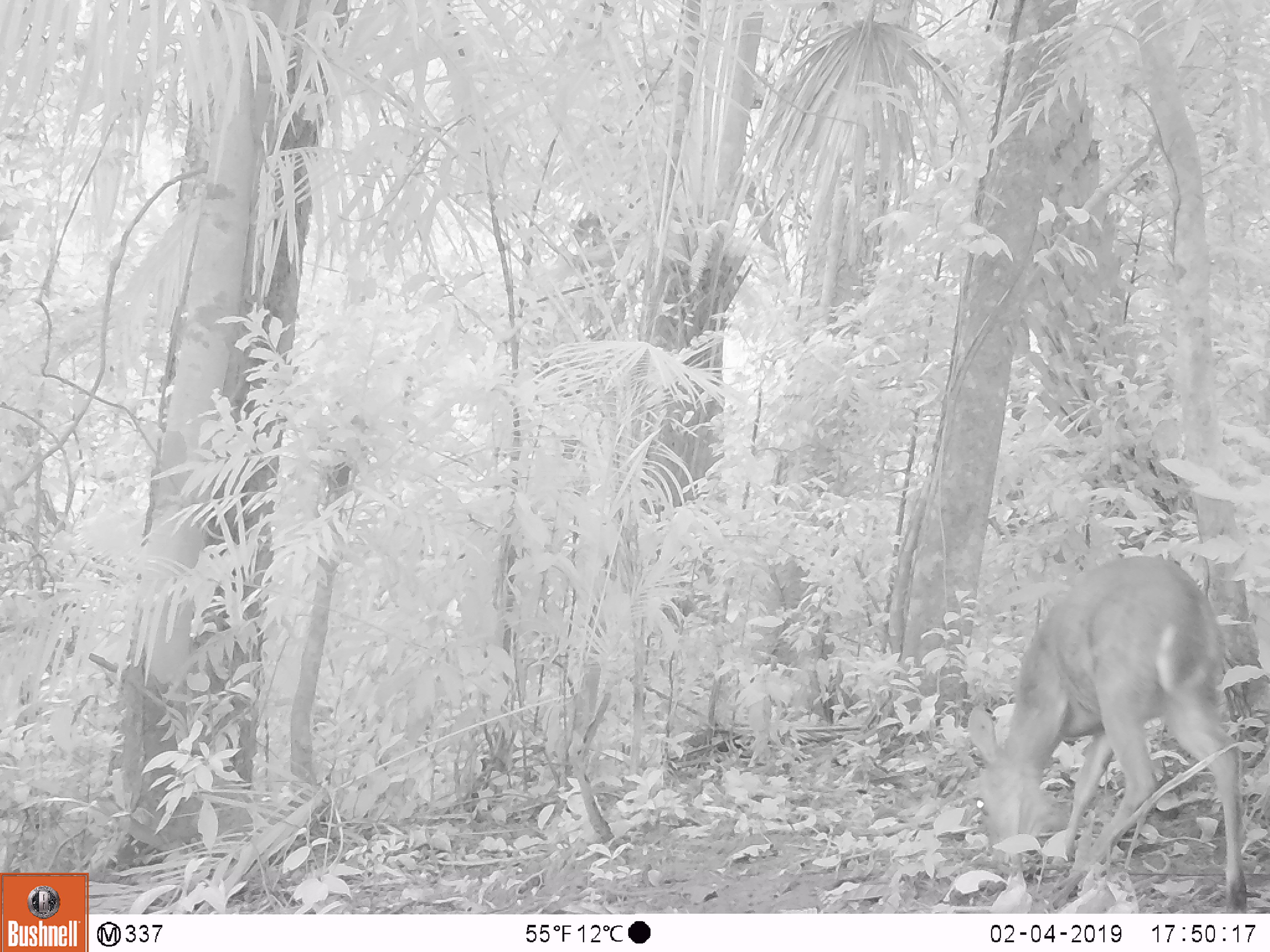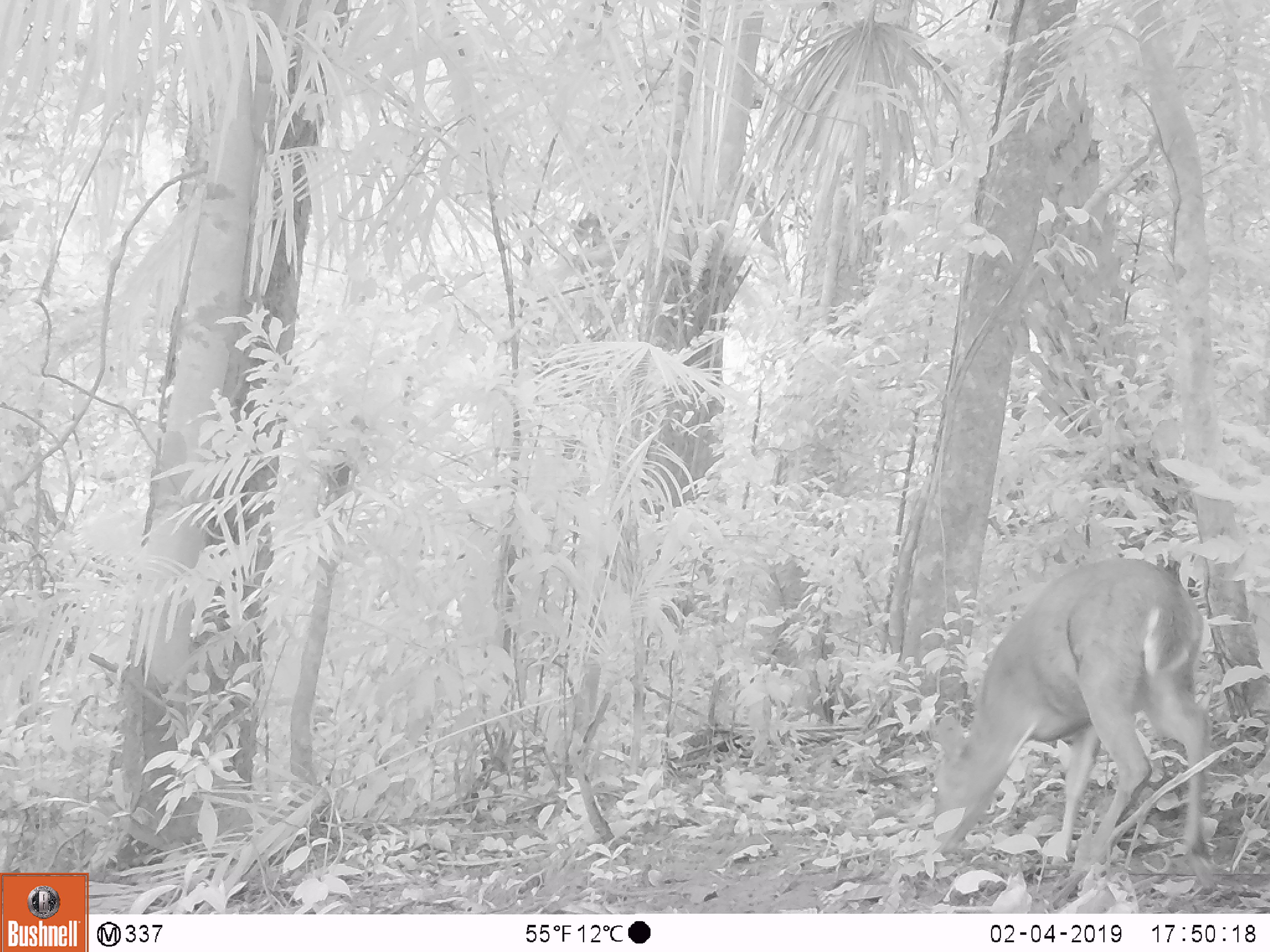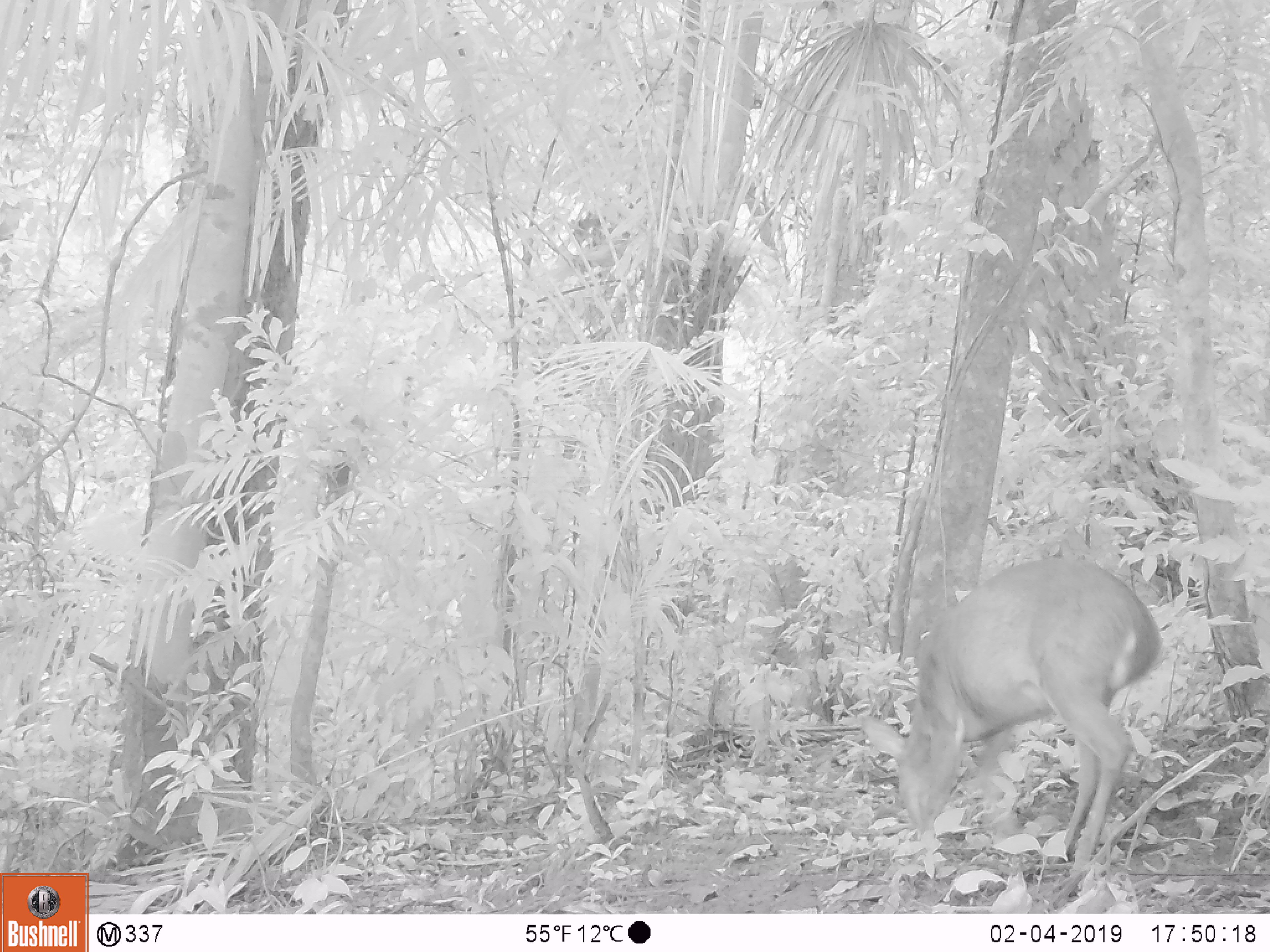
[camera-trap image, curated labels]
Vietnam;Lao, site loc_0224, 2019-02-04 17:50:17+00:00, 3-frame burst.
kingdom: Animalia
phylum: Chordata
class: Mammalia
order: Artiodactyla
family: Cervidae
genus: Muntiacus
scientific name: Muntiacus vuquangensis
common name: large-antlered muntjac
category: large antlered muntjac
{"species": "large antlered muntjac (large-antlered muntjac) (Muntiacus vuquangensis)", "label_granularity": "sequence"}